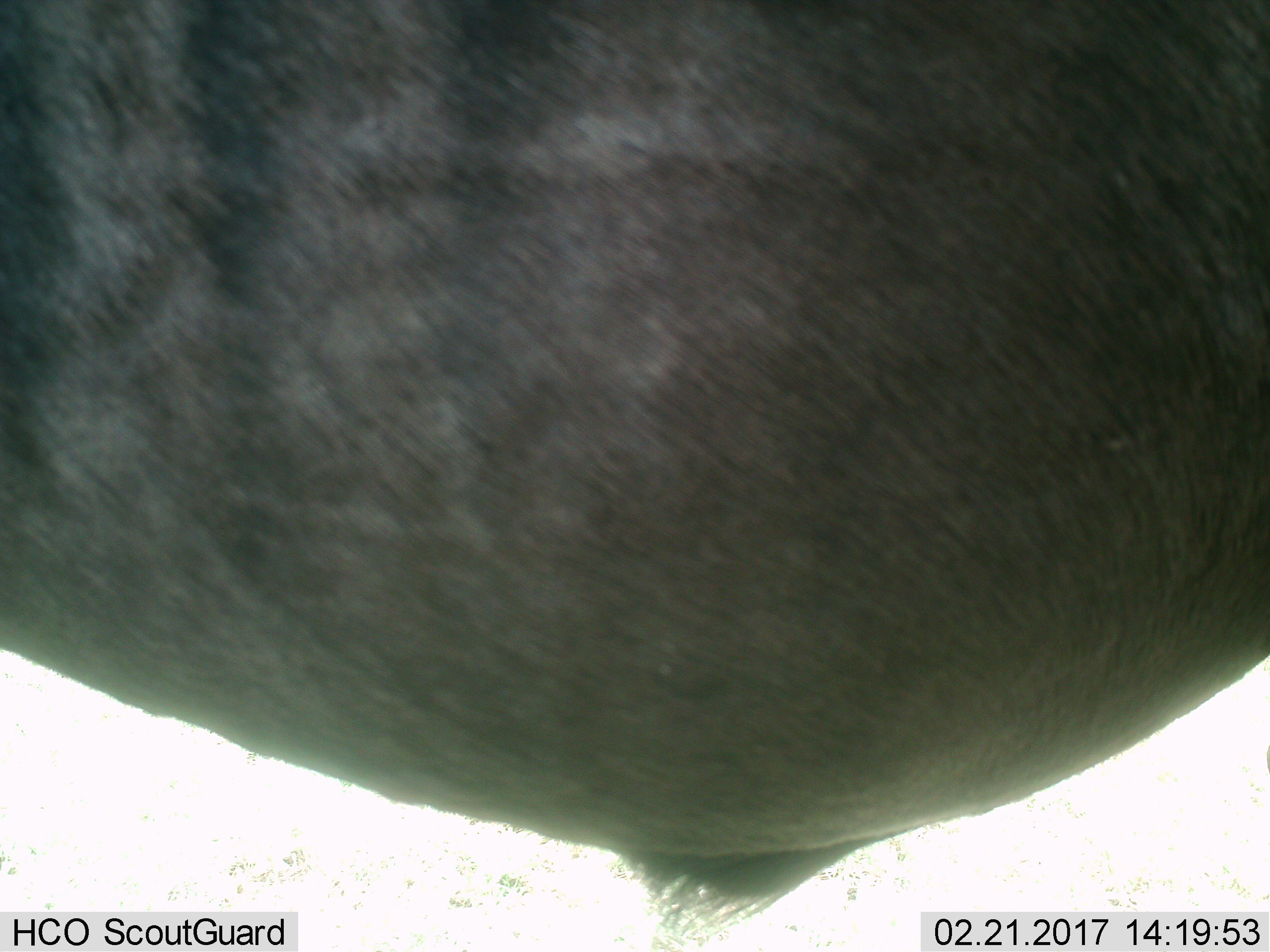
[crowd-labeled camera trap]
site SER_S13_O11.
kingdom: Animalia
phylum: Chordata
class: Mammalia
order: Artiodactyla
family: Bovidae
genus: Connochaetes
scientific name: Connochaetes taurinus taurinus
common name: blue wildebeest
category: wildebeestblue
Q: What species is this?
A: Wildebeestblue (blue wildebeest) (Connochaetes taurinus taurinus).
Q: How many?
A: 1.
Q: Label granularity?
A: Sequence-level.